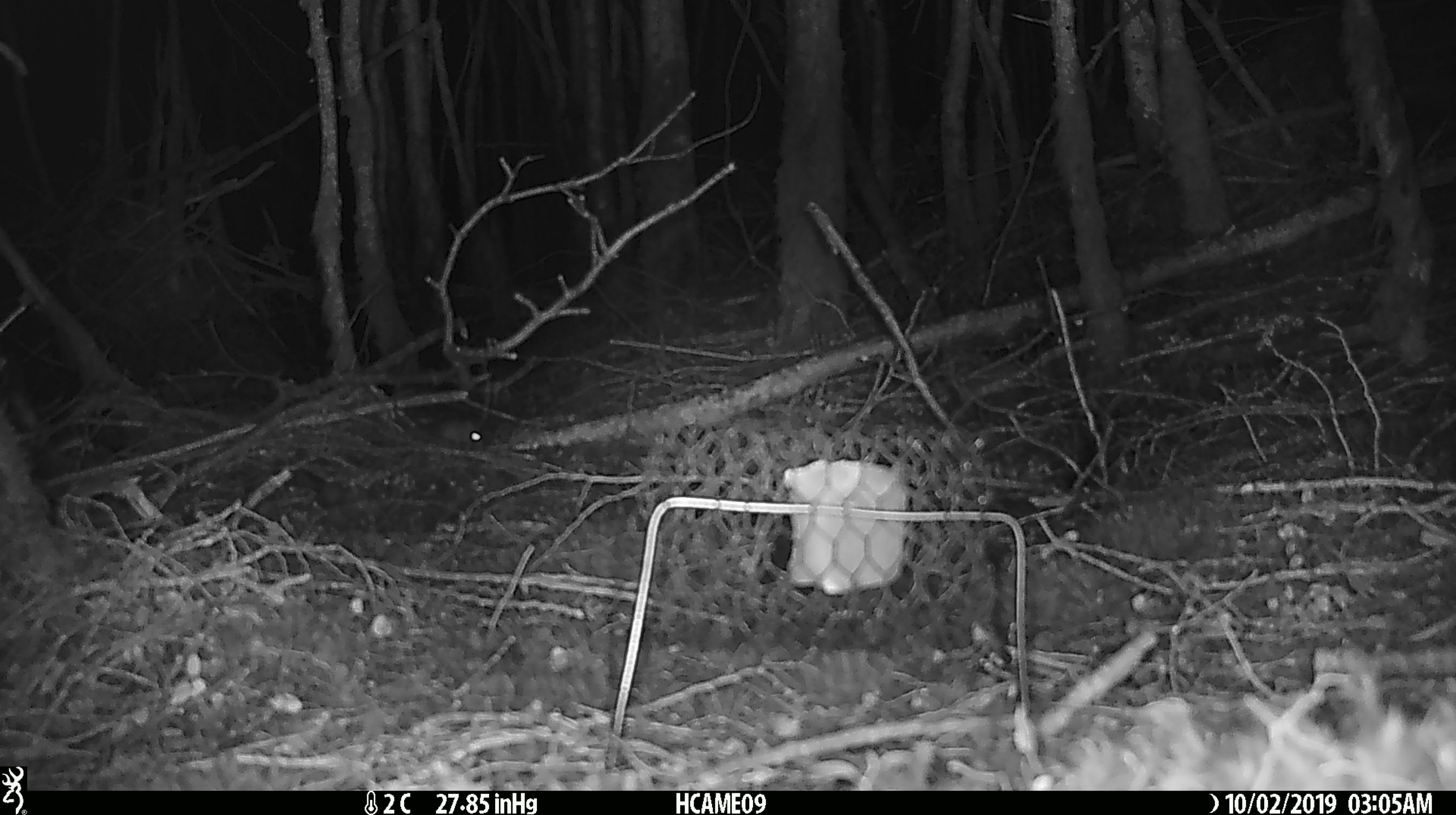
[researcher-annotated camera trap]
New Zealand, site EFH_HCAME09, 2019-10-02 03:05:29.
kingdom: Animalia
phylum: Chordata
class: Mammalia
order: Rodentia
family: Muridae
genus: Mus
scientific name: Mus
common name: mouse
Mouse (Mus).